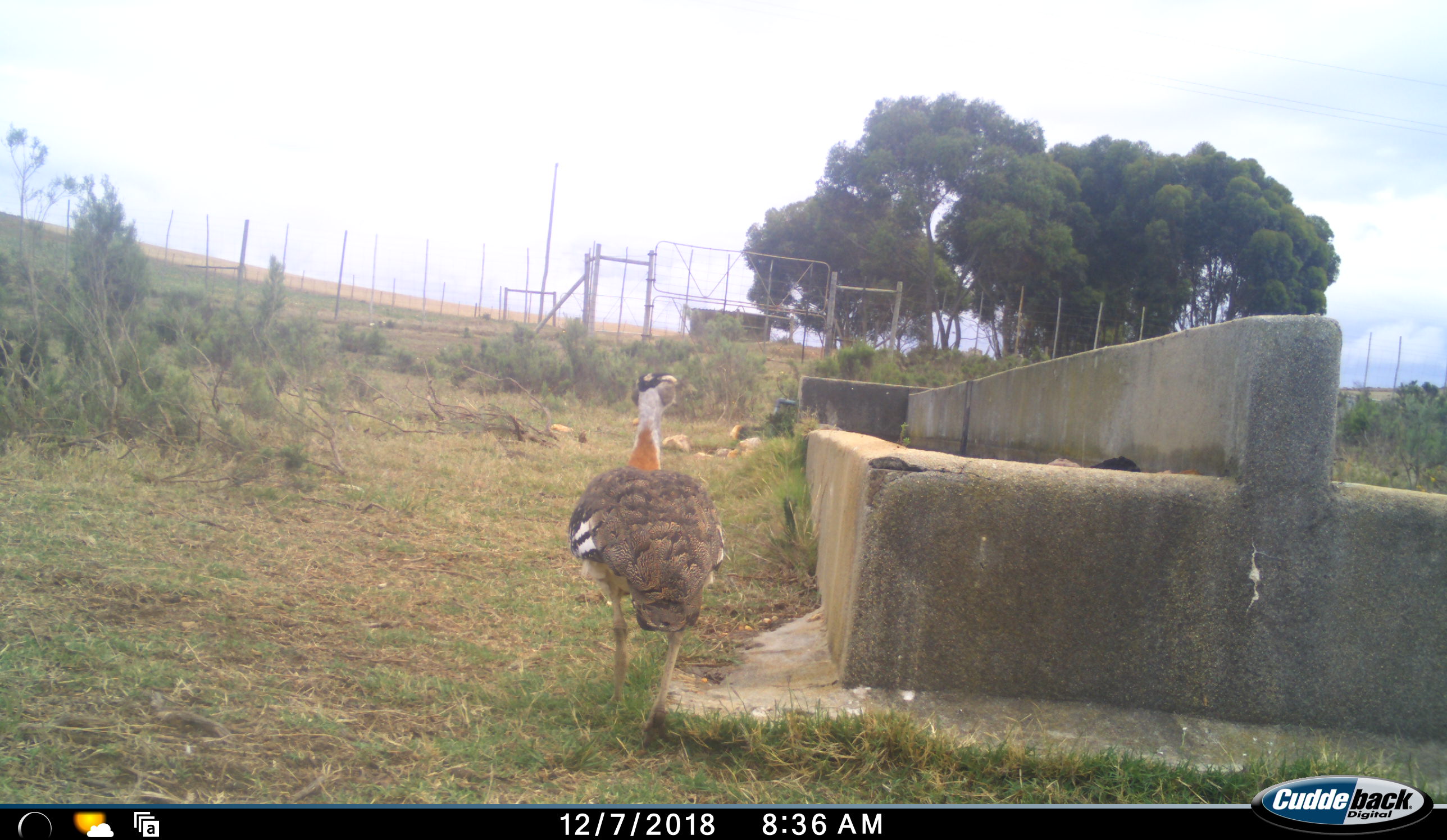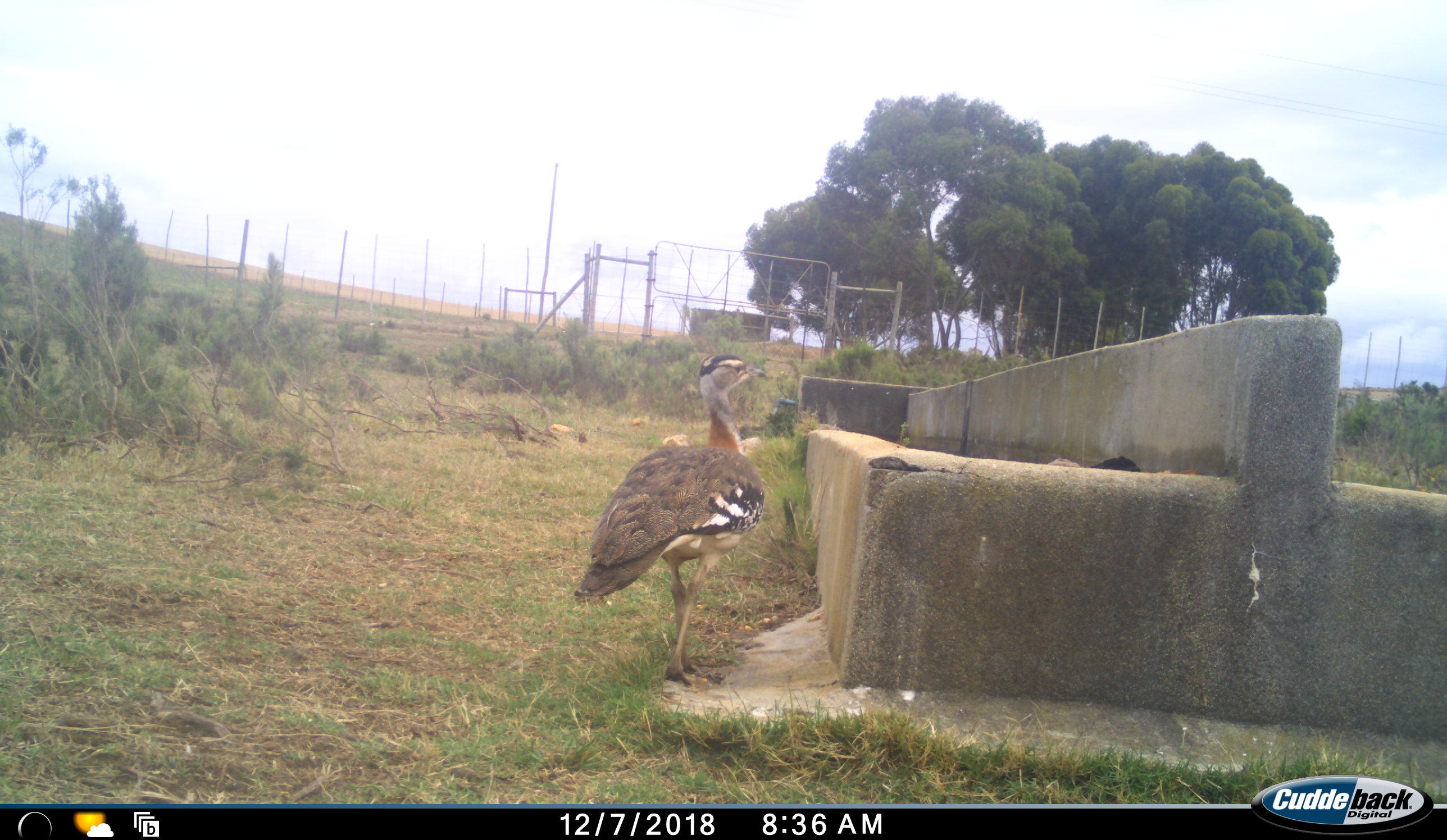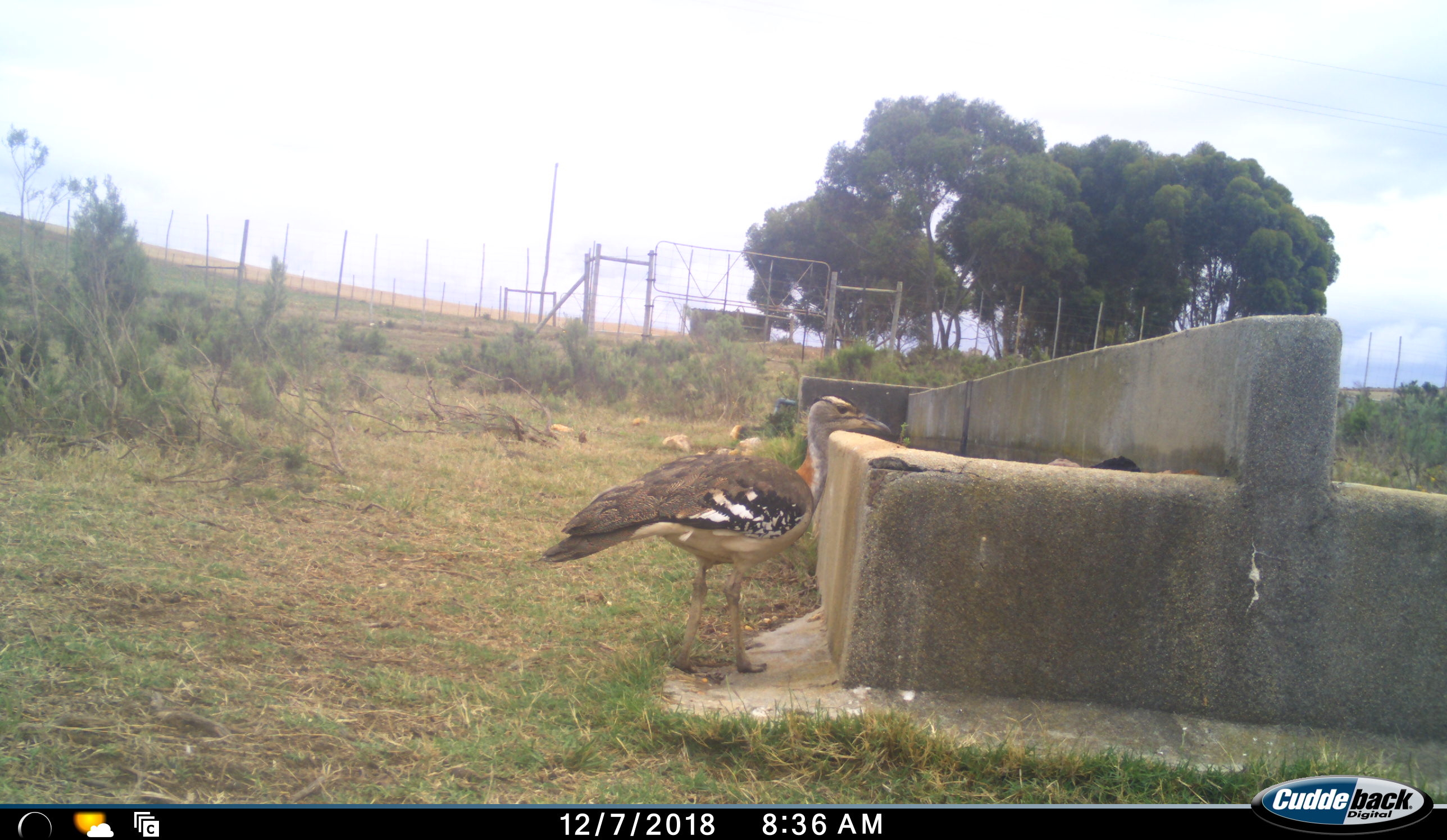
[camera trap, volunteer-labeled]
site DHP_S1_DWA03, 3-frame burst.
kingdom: Animalia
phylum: Chordata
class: Aves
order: Otidiformes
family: Otididae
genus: Neotis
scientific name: Neotis denhami denhami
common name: denham's bustard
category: bustarddenhams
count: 1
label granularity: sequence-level